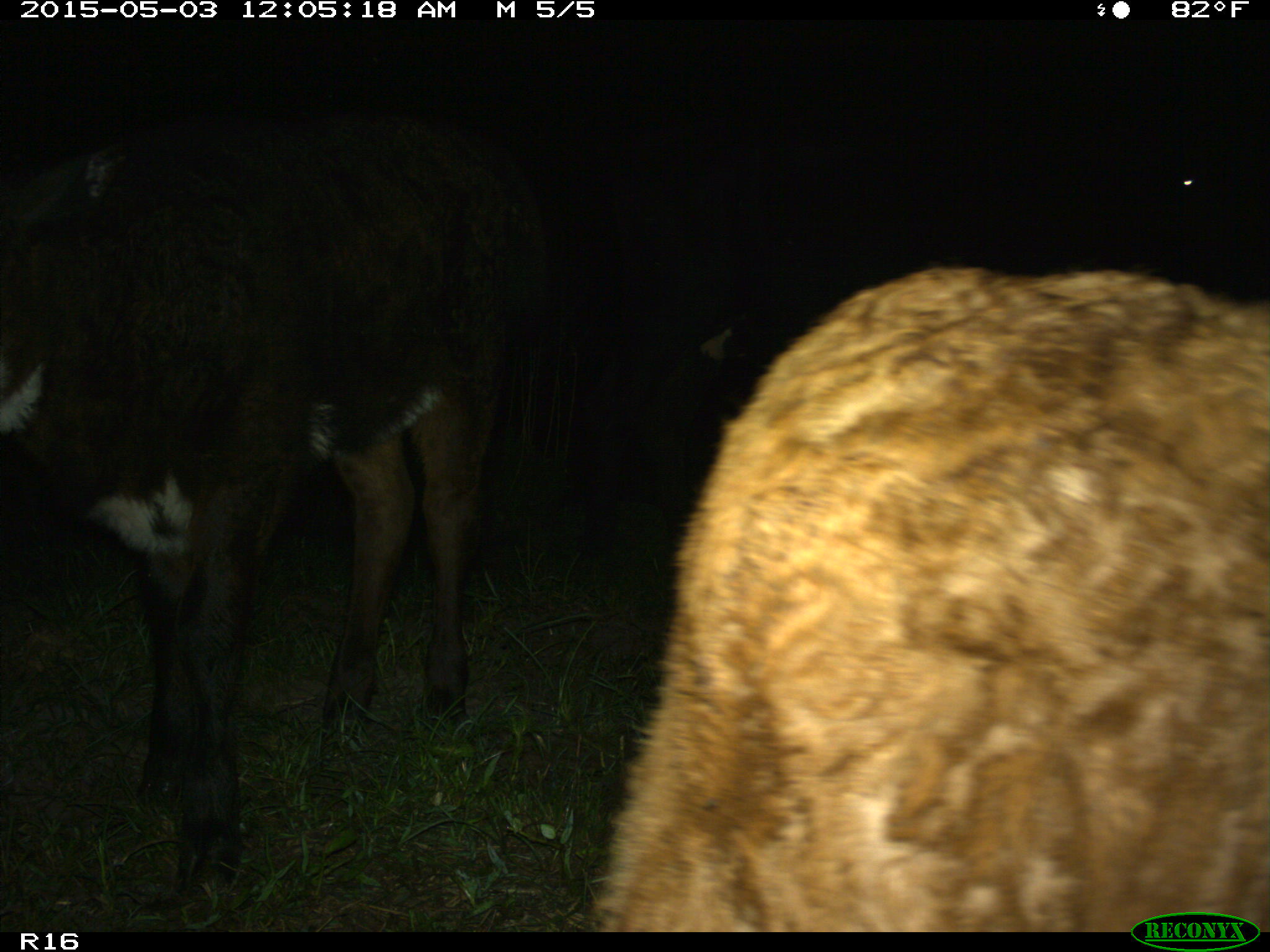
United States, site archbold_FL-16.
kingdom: Animalia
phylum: Chordata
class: Mammalia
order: Artiodactyla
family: Bovidae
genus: Bos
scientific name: Bos taurus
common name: domestic cow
Bos taurus (domestic cow).